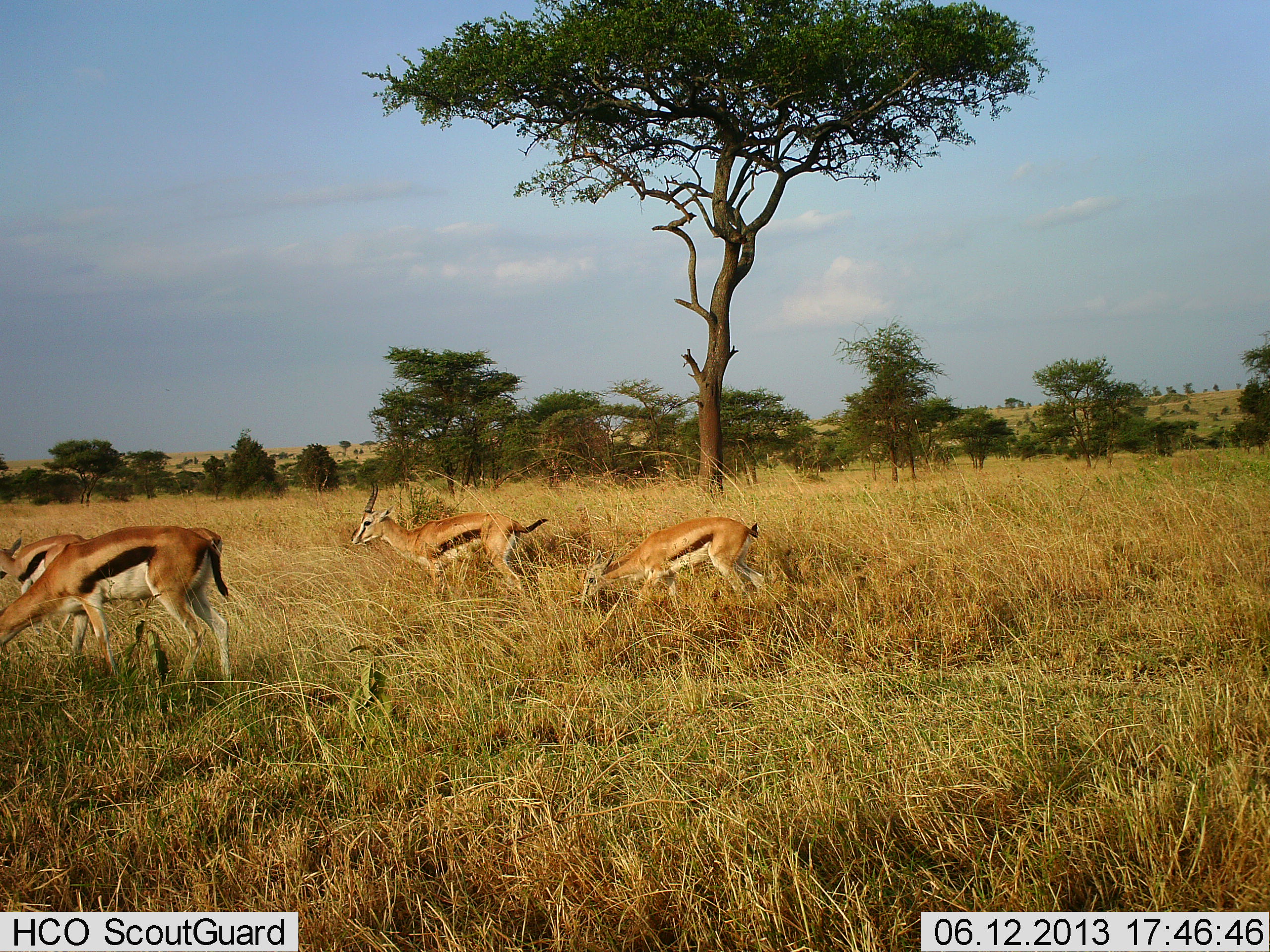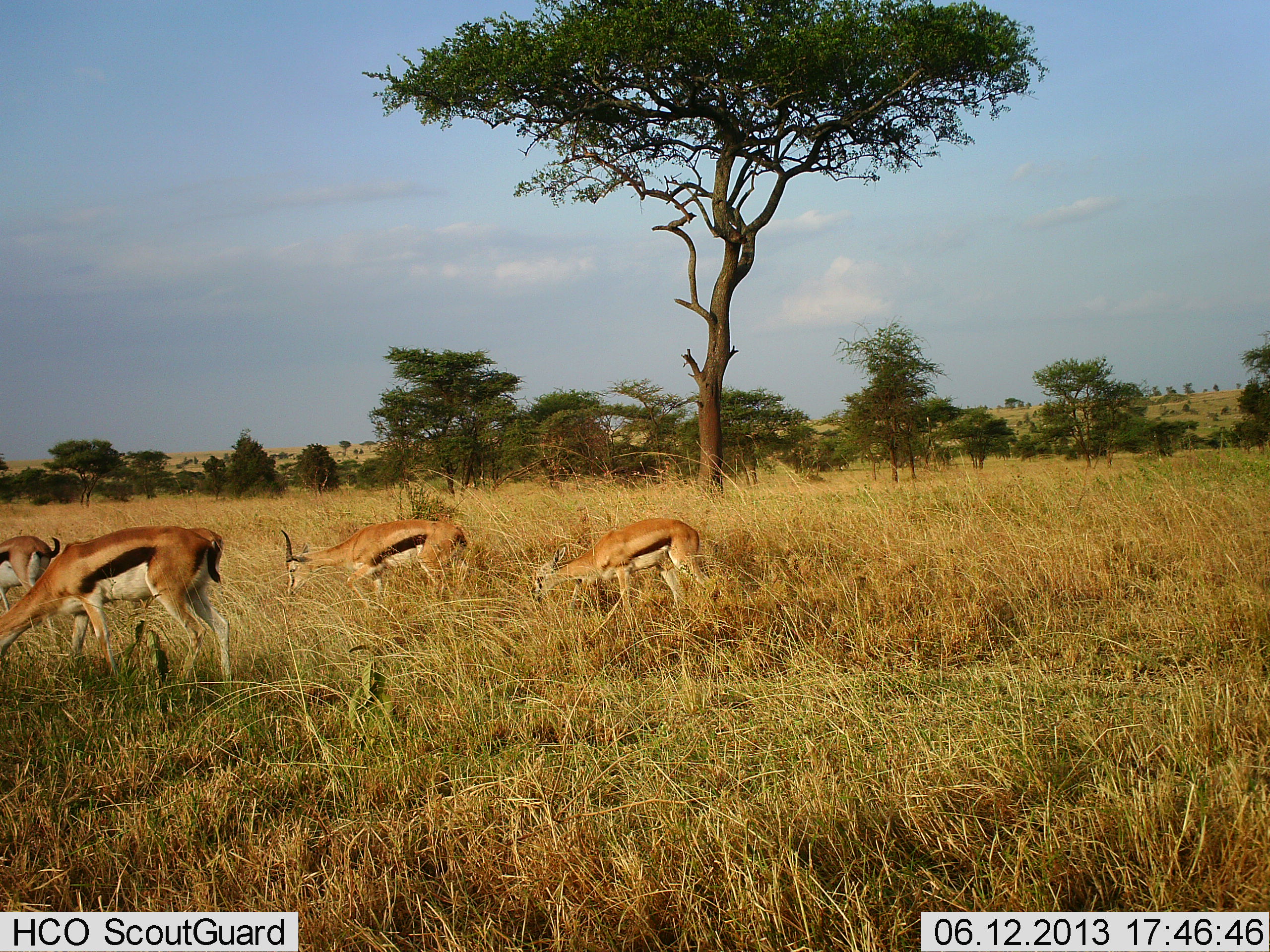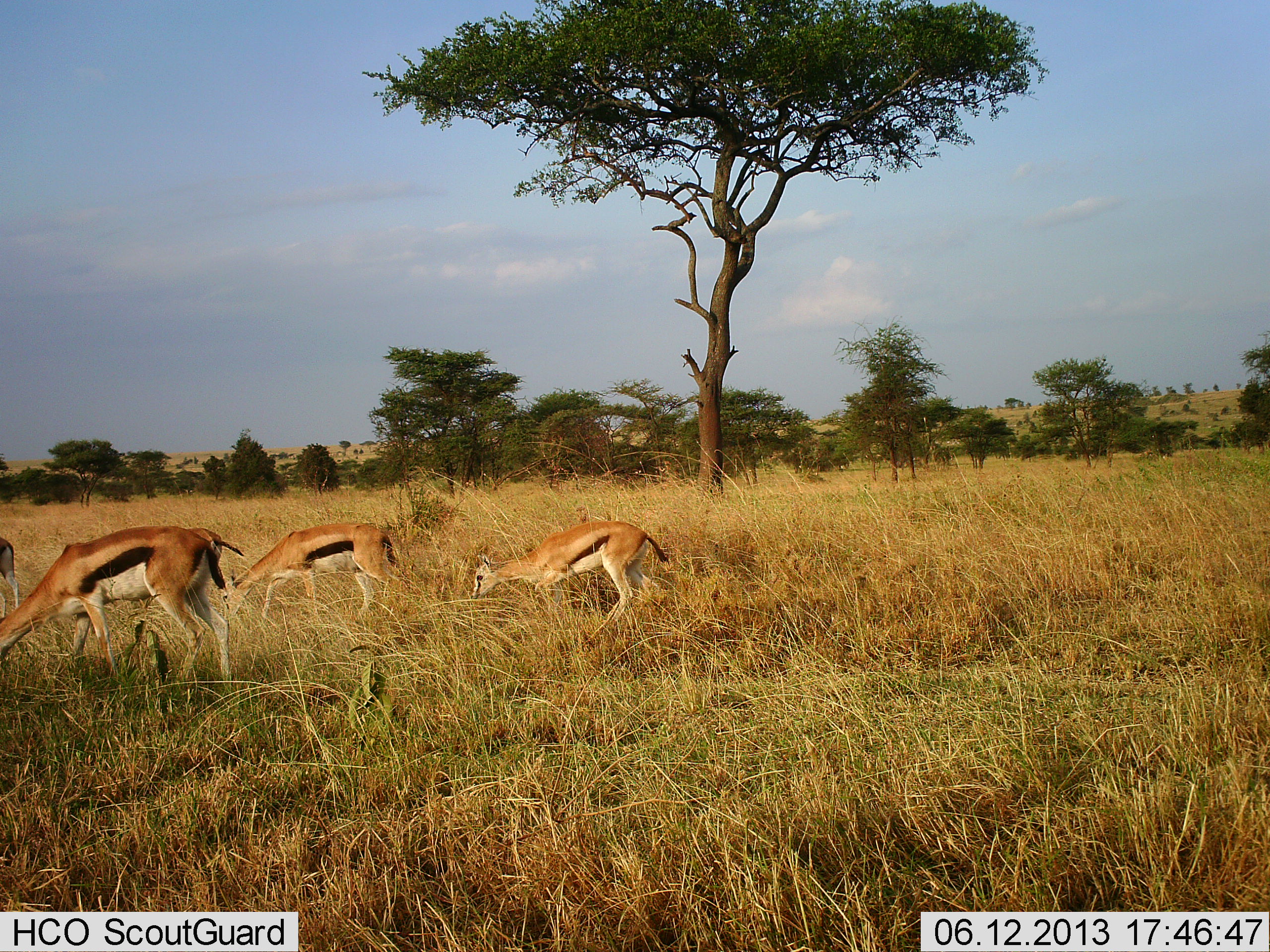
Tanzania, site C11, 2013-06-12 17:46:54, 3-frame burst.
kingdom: Animalia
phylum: Chordata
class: Mammalia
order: Artiodactyla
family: Bovidae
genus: Eudorcas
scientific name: Eudorcas thomsonii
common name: thomson's gazelle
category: gazellethomsons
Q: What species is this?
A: Gazellethomsons (thomson's gazelle) (Eudorcas thomsonii).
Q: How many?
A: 5.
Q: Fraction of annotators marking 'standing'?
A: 40%.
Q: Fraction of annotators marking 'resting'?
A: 0%.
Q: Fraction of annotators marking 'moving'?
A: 40%.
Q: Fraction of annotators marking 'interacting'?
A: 0%.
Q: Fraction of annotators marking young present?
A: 10%.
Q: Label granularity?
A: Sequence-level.